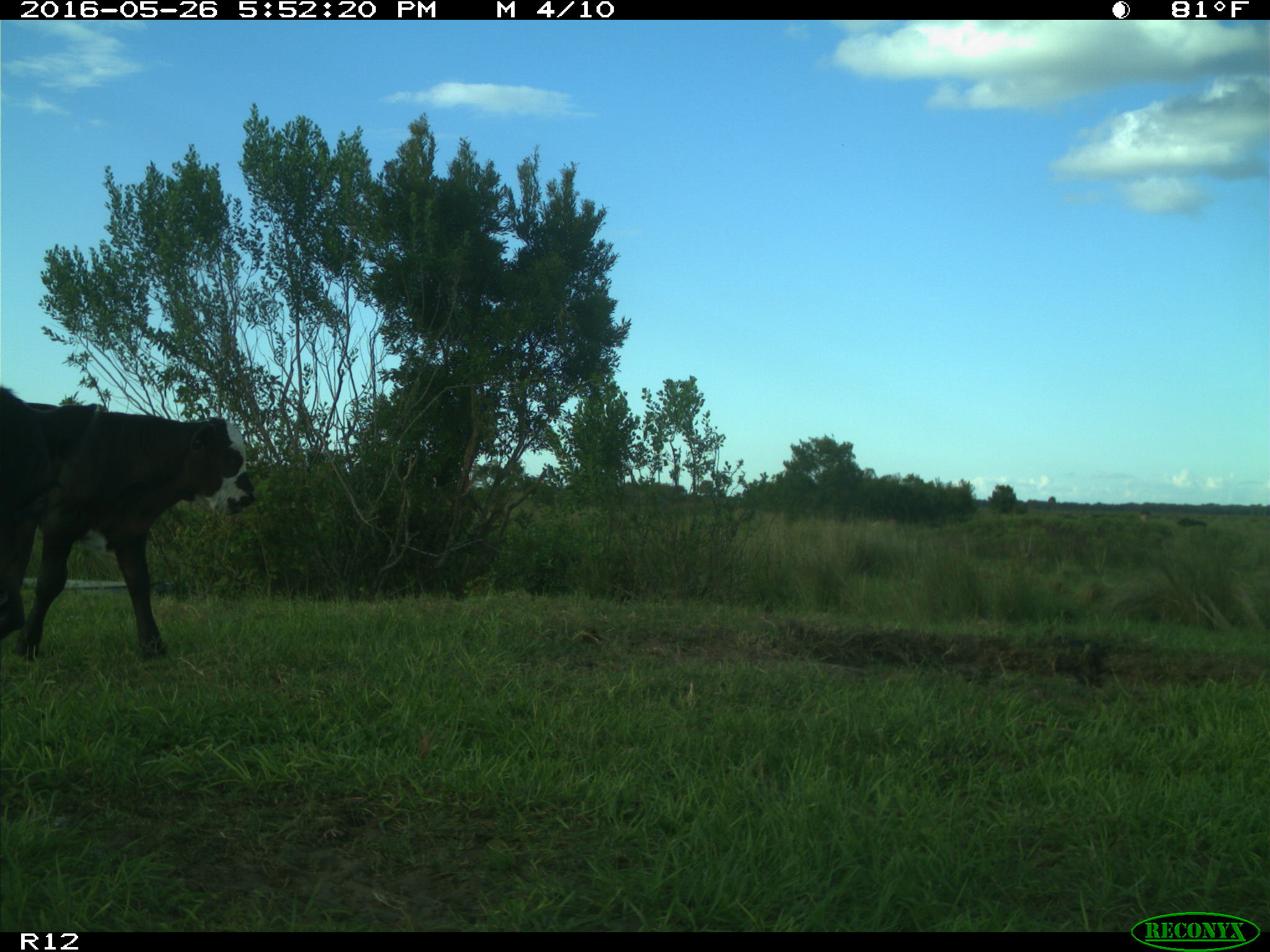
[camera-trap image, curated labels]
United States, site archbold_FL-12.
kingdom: Animalia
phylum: Chordata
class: Mammalia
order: Artiodactyla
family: Bovidae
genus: Bos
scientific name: Bos taurus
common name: domestic cow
Bos taurus (domestic cow).